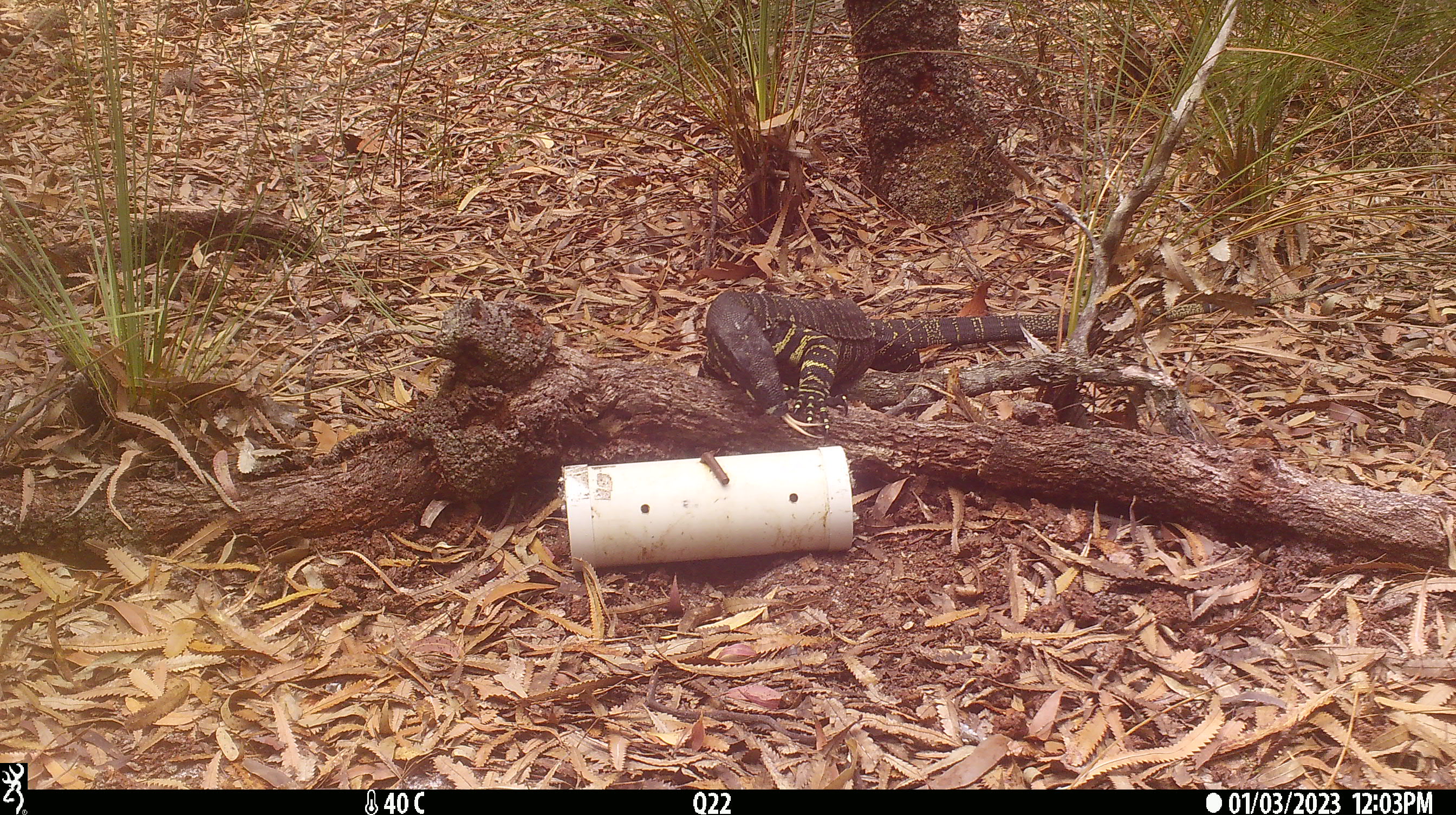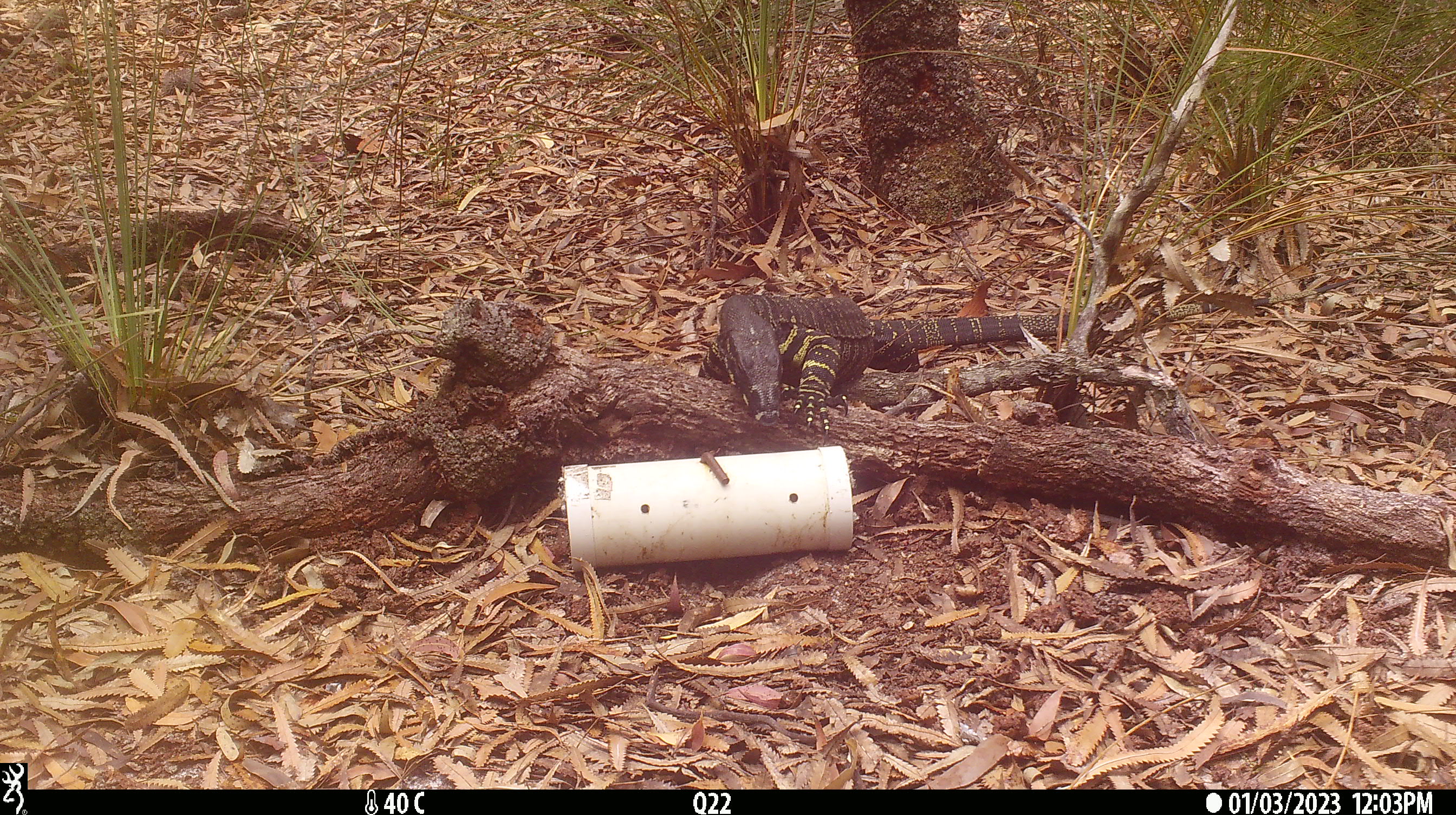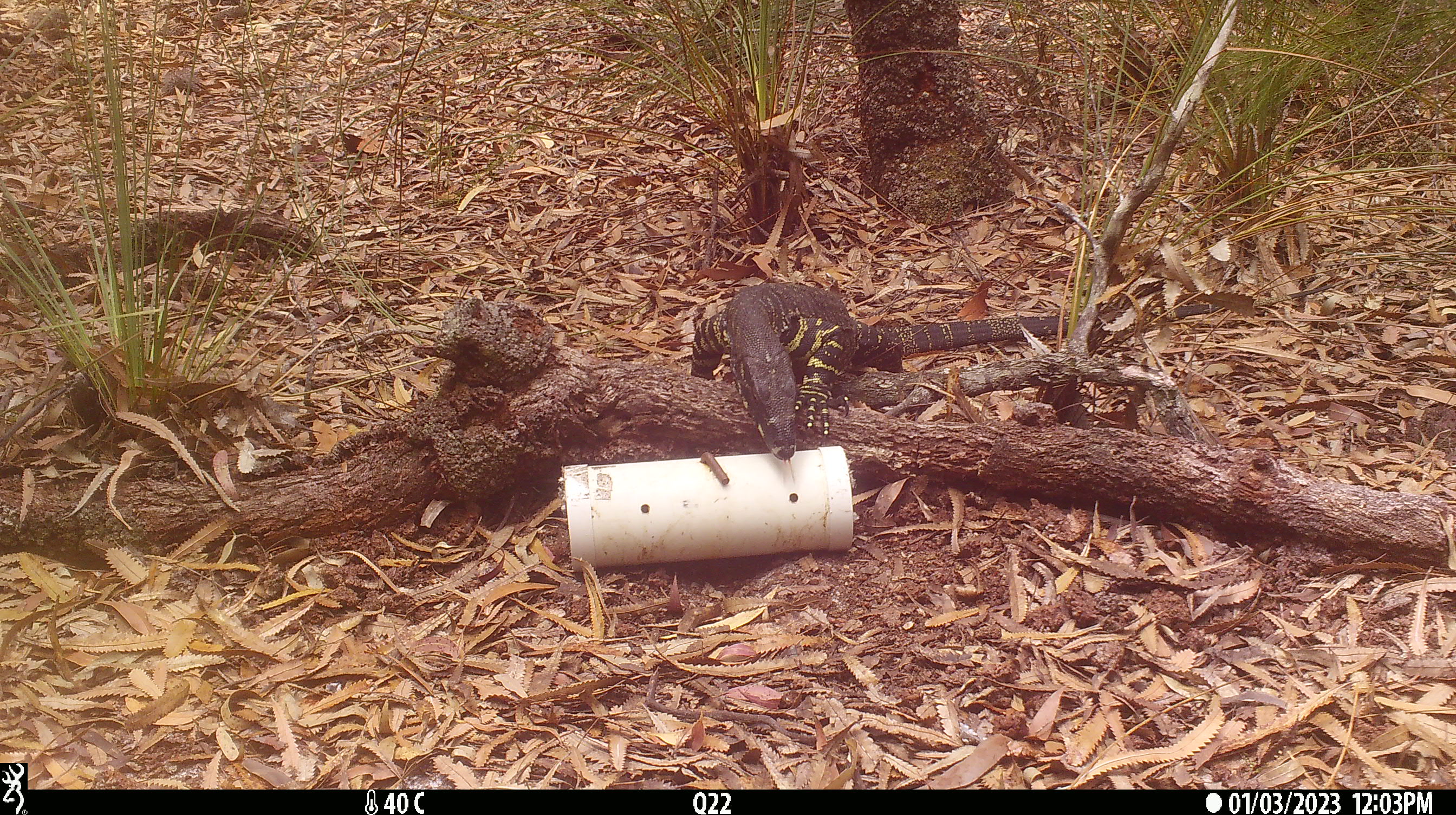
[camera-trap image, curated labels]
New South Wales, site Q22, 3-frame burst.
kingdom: Animalia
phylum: Chordata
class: Reptilia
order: Squamata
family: Varanidae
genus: Varanus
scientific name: Varanus varius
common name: lace monitor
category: goanna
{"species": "goanna (lace monitor) (Varanus varius)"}